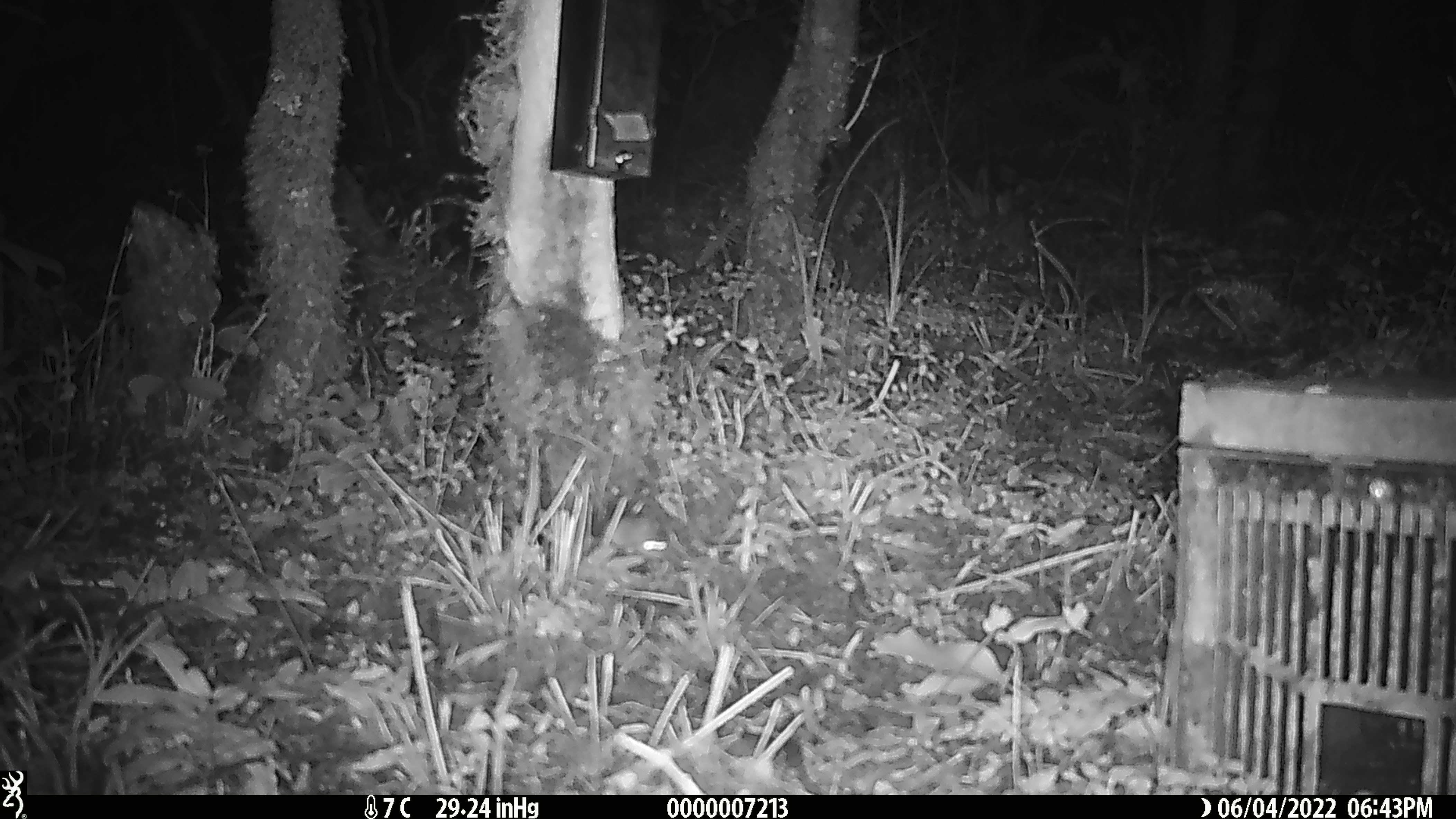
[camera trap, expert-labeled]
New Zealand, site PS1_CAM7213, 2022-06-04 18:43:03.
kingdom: Animalia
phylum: Chordata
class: Mammalia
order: Rodentia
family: Muridae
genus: Mus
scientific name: Mus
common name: mouse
Mouse (Mus).